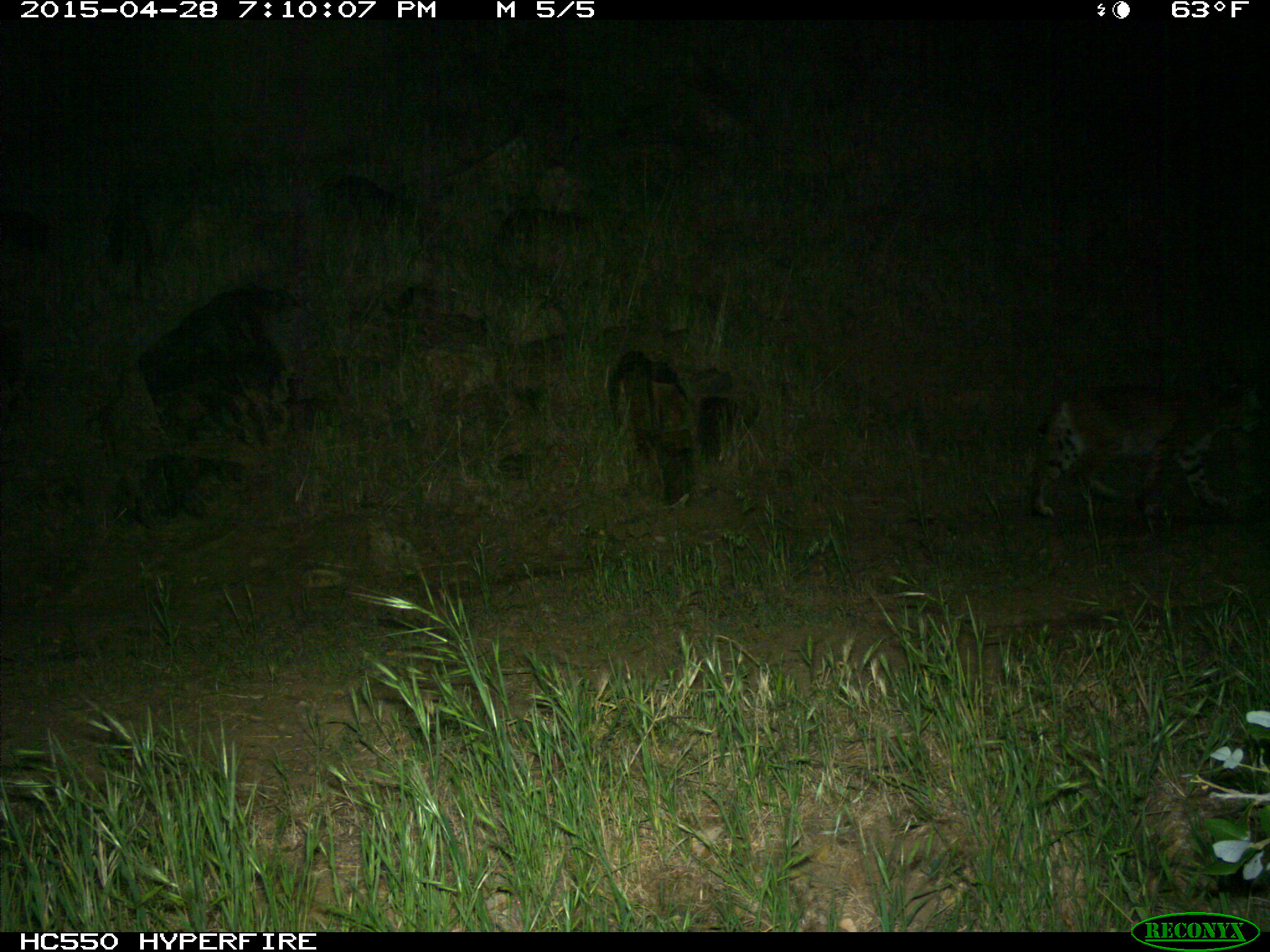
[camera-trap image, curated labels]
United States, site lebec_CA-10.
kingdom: Animalia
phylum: Chordata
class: Mammalia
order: Carnivora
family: Felidae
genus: Lynx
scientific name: Lynx rufus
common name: bobcat